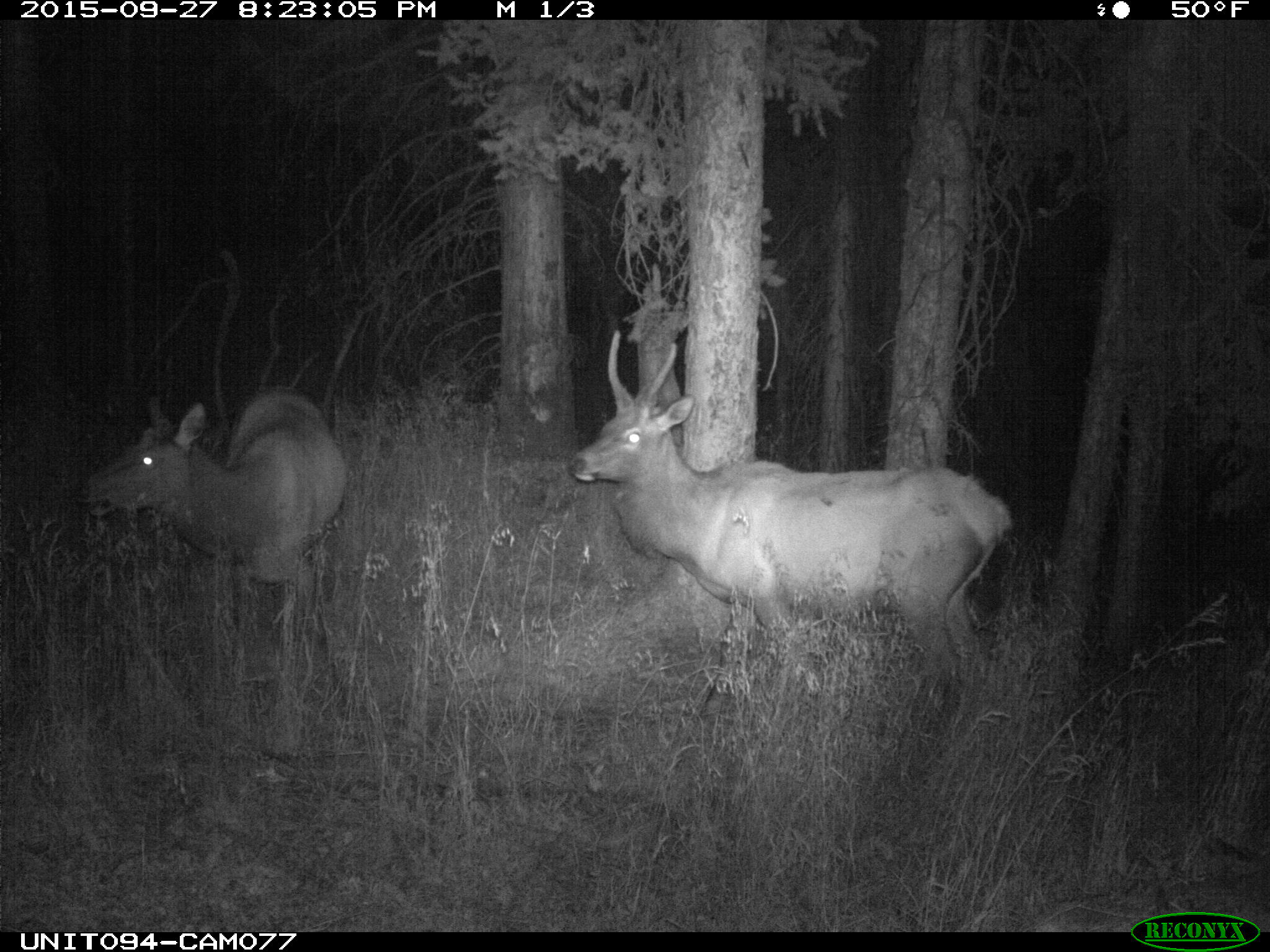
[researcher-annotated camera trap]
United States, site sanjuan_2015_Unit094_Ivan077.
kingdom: Animalia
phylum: Chordata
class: Mammalia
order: Artiodactyla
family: Cervidae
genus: Cervus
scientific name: Cervus elaphus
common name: red deer